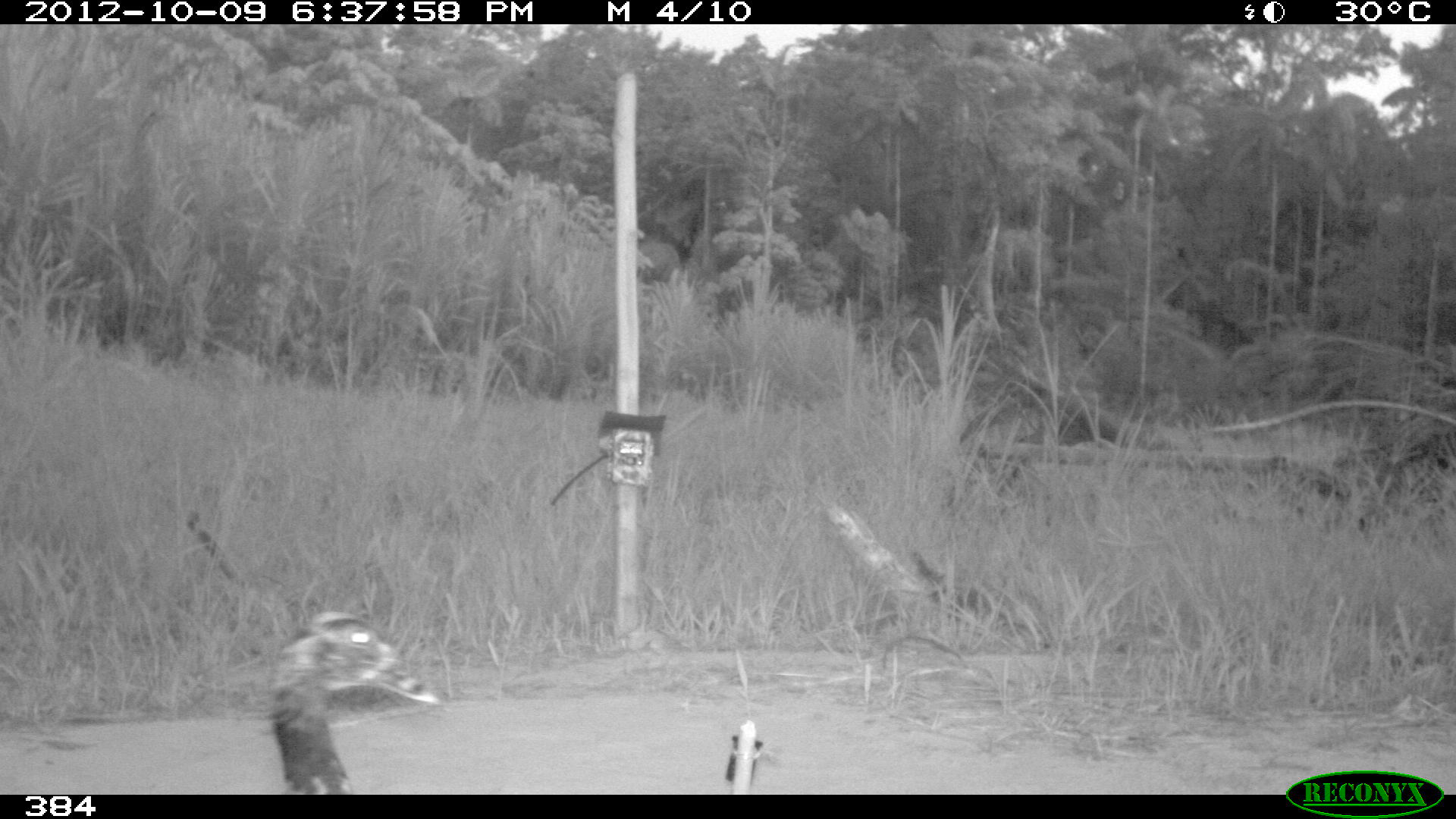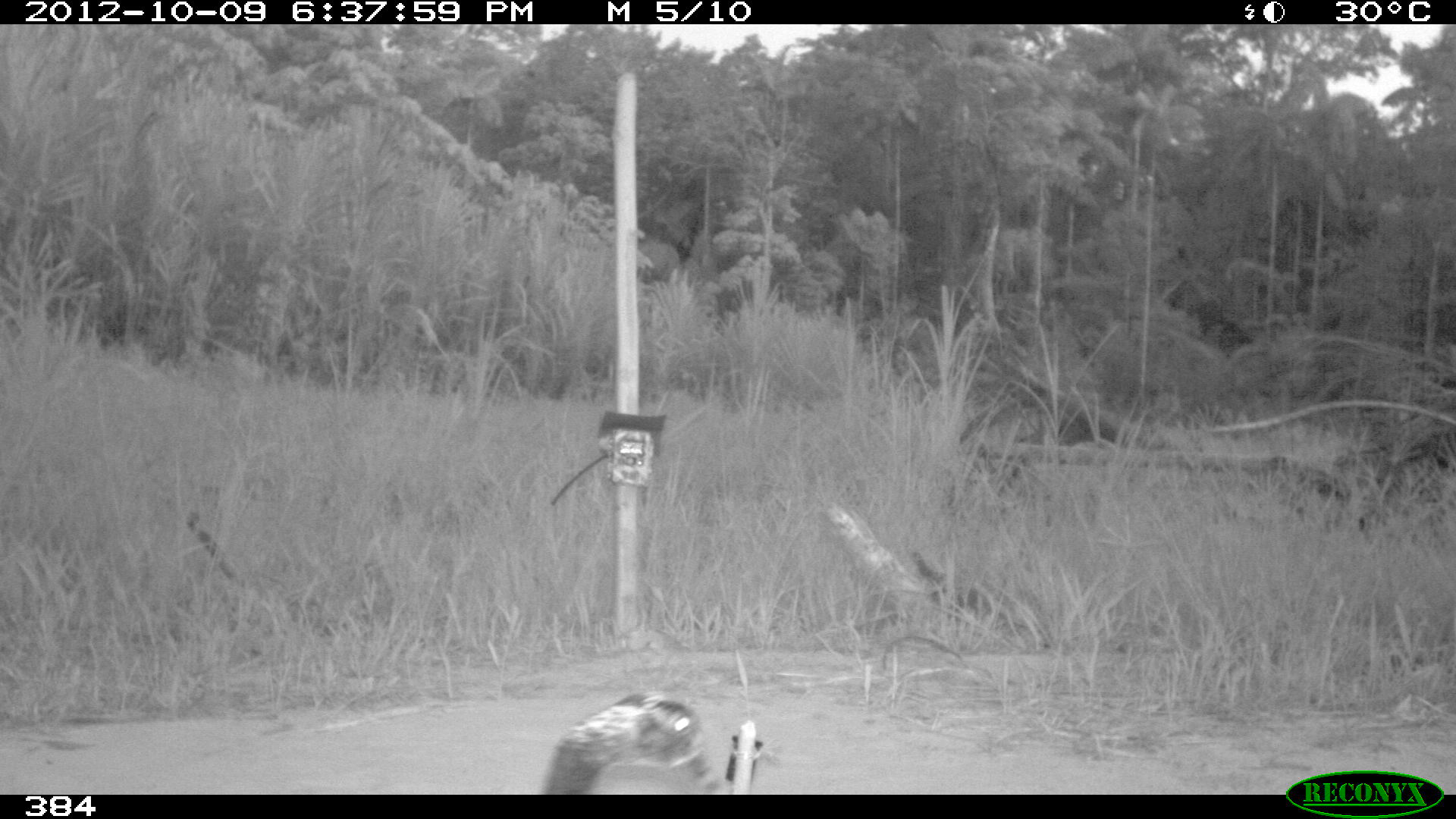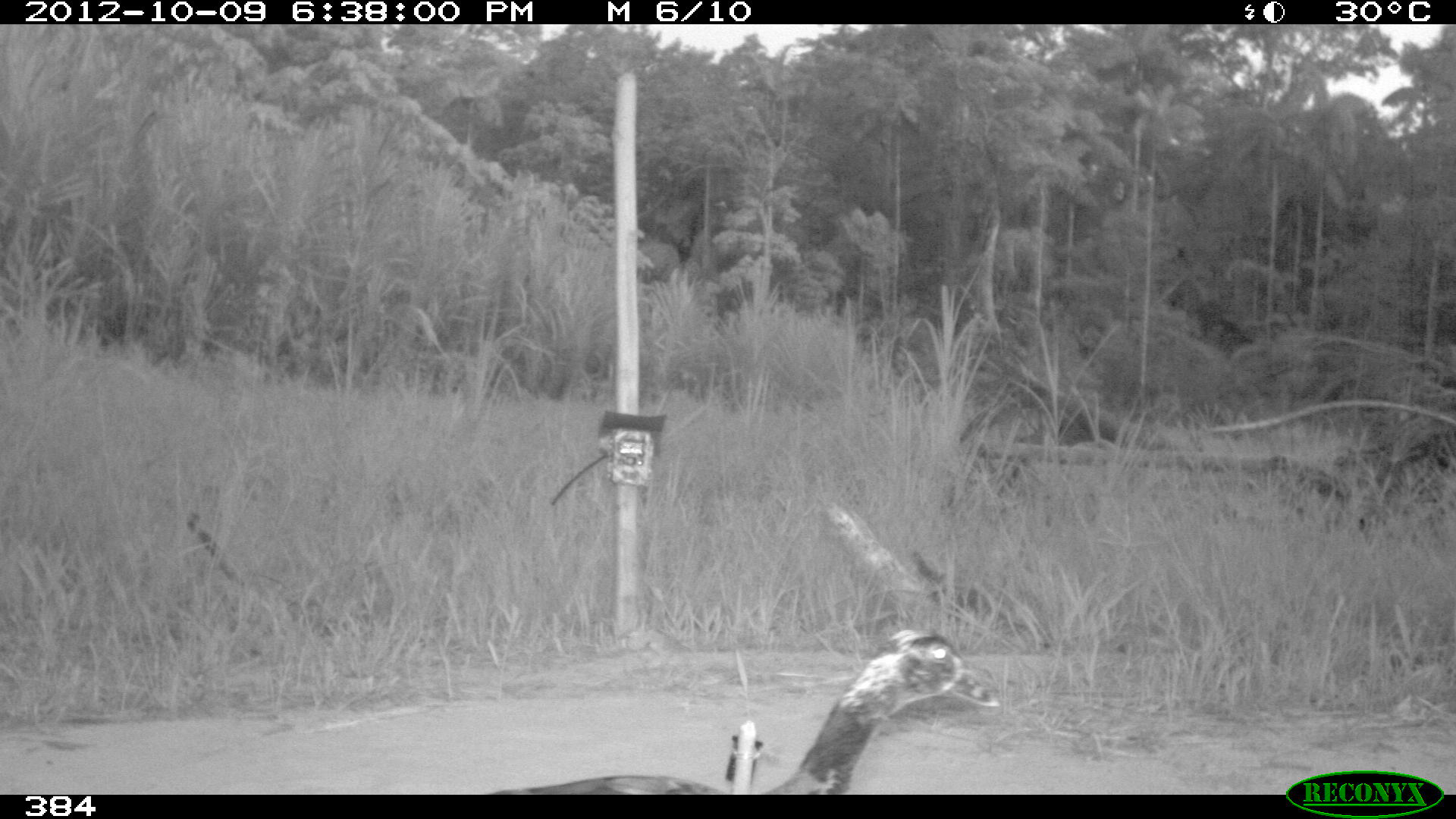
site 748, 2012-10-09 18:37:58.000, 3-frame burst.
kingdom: Animalia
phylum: Chordata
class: Aves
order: Anseriformes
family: Anatidae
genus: Cairina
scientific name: Cairina moschata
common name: muscovy duck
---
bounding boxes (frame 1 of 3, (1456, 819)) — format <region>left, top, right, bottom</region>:
cairina moschata: <region>265, 610, 440, 795</region>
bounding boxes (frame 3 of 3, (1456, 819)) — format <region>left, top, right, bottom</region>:
cairina moschata: <region>491, 628, 1001, 792</region>